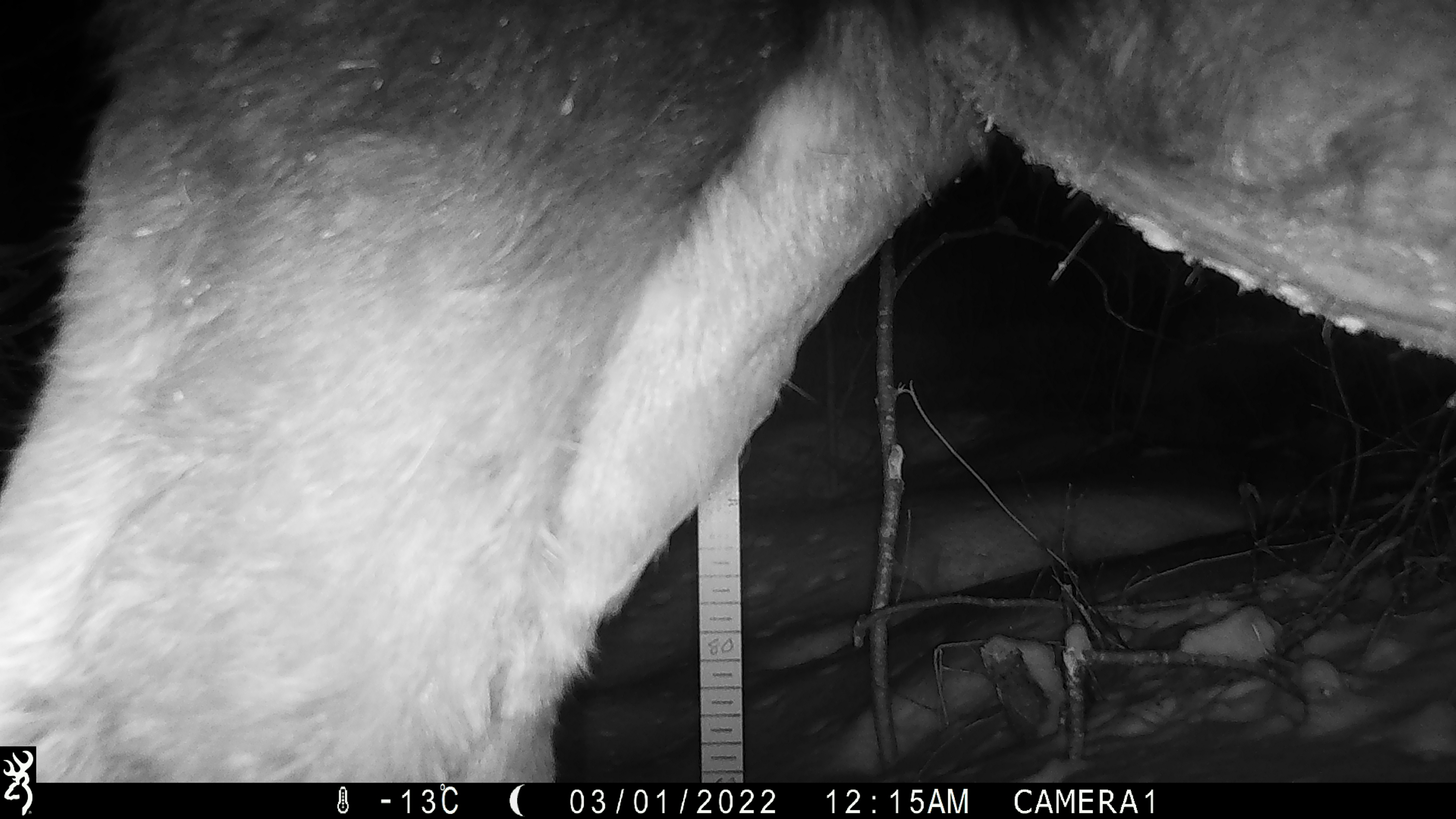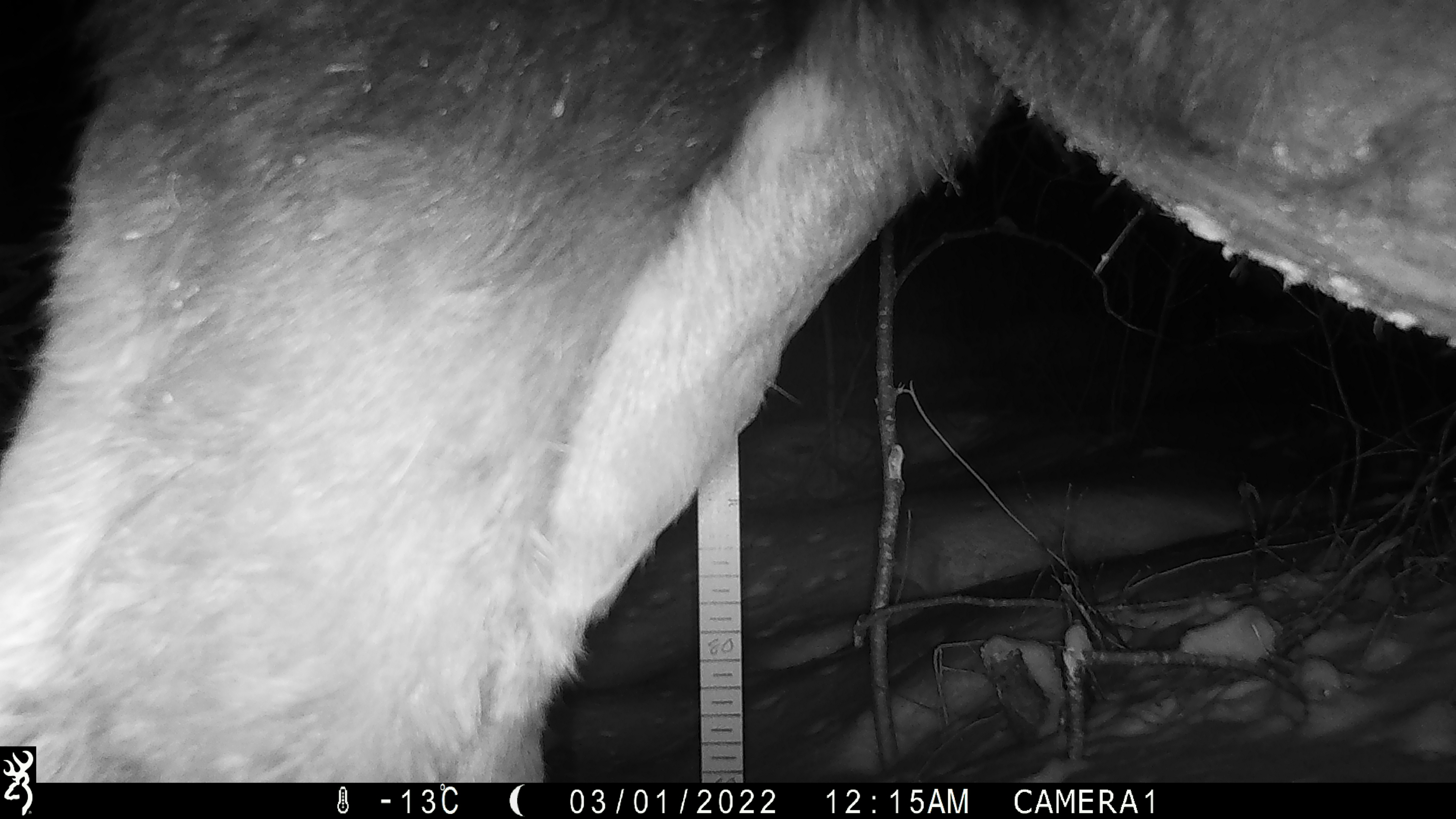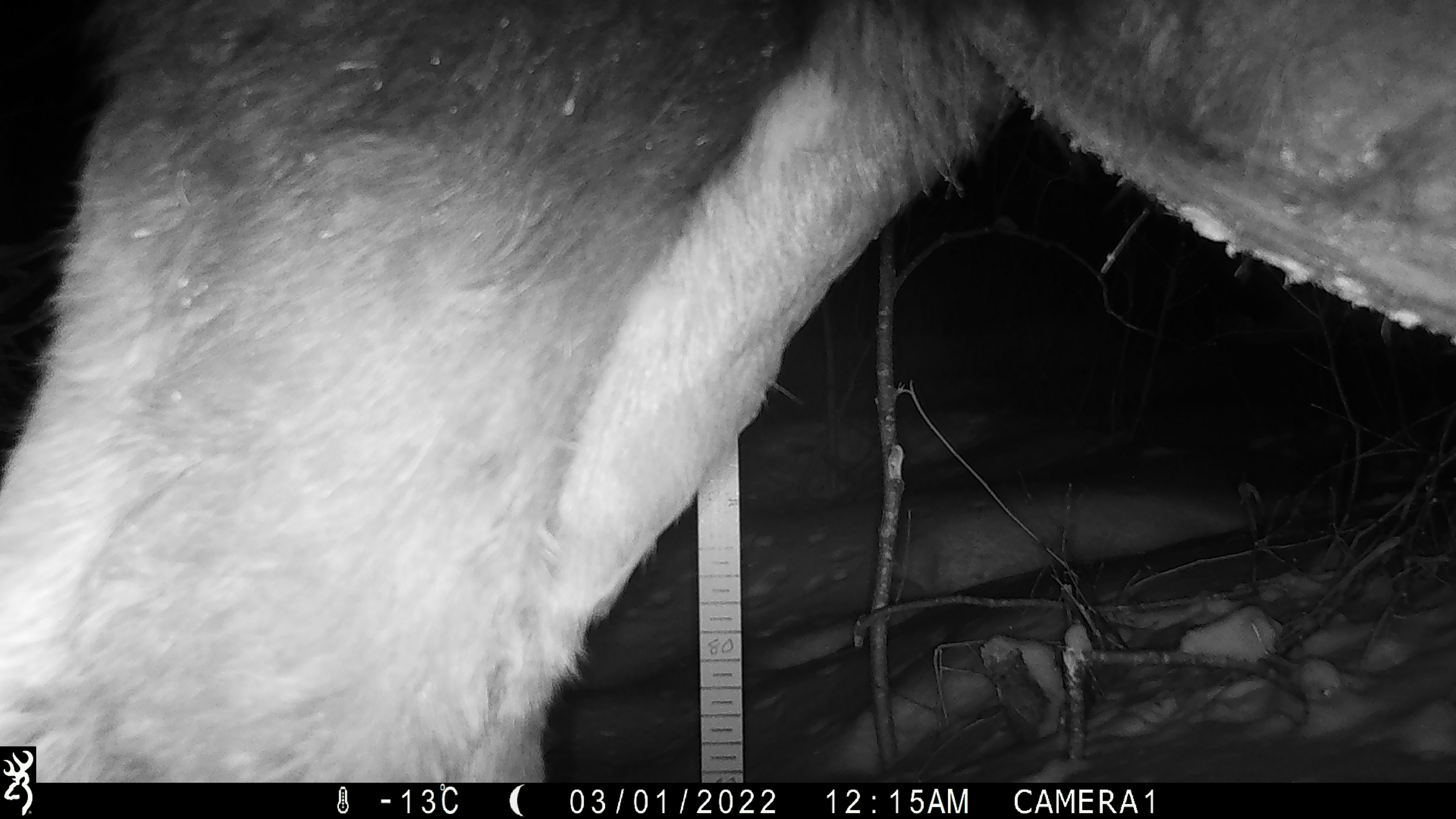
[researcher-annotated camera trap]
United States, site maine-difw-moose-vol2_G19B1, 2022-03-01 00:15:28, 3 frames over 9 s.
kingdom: Animalia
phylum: Chordata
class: Mammalia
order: Artiodactyla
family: Cervidae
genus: Alces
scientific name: Alces alces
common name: moose